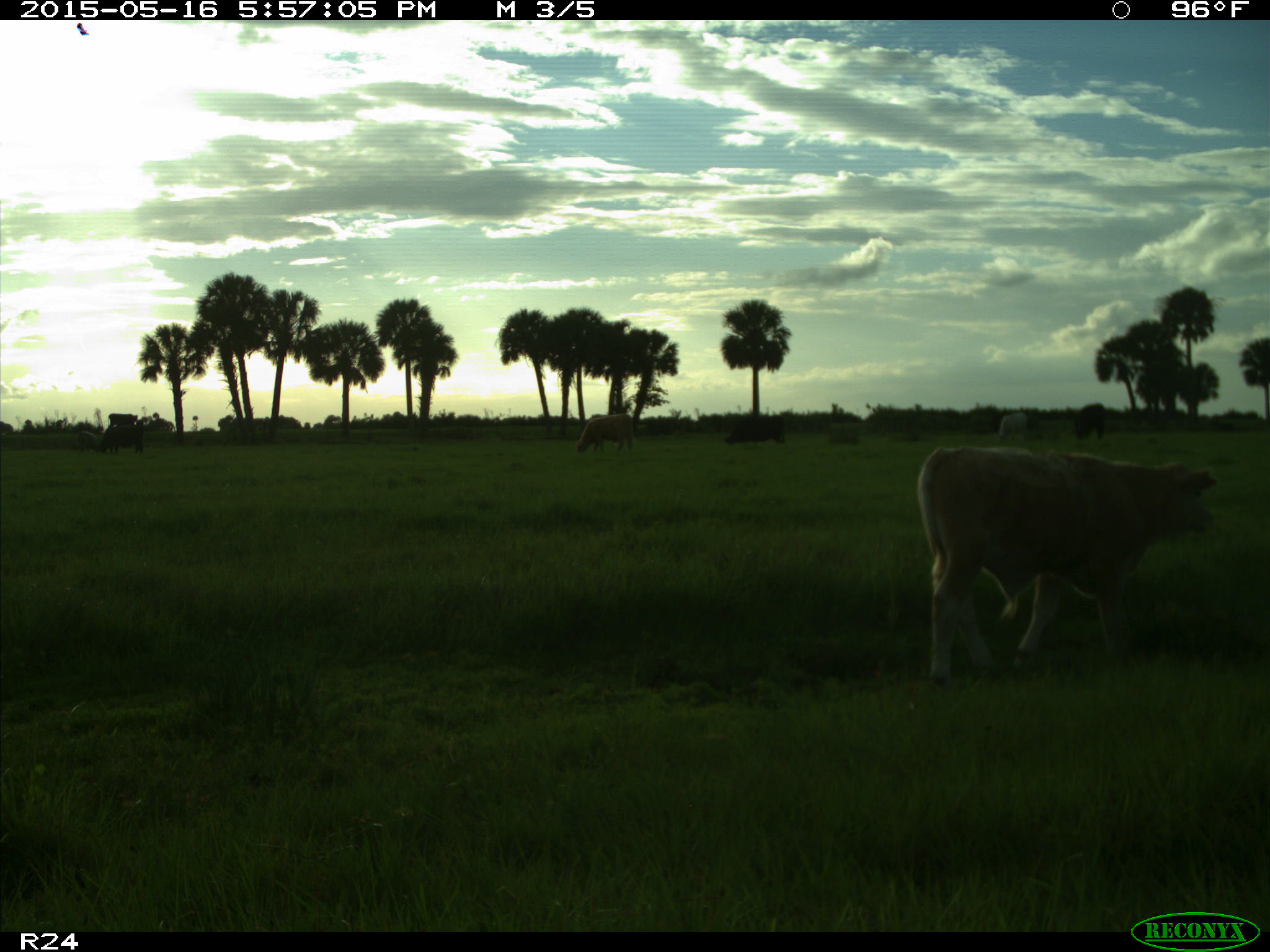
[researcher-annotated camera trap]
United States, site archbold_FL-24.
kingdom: Animalia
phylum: Chordata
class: Mammalia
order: Artiodactyla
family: Bovidae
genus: Bos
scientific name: Bos taurus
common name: domestic cow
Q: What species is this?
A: Bos taurus (domestic cow).